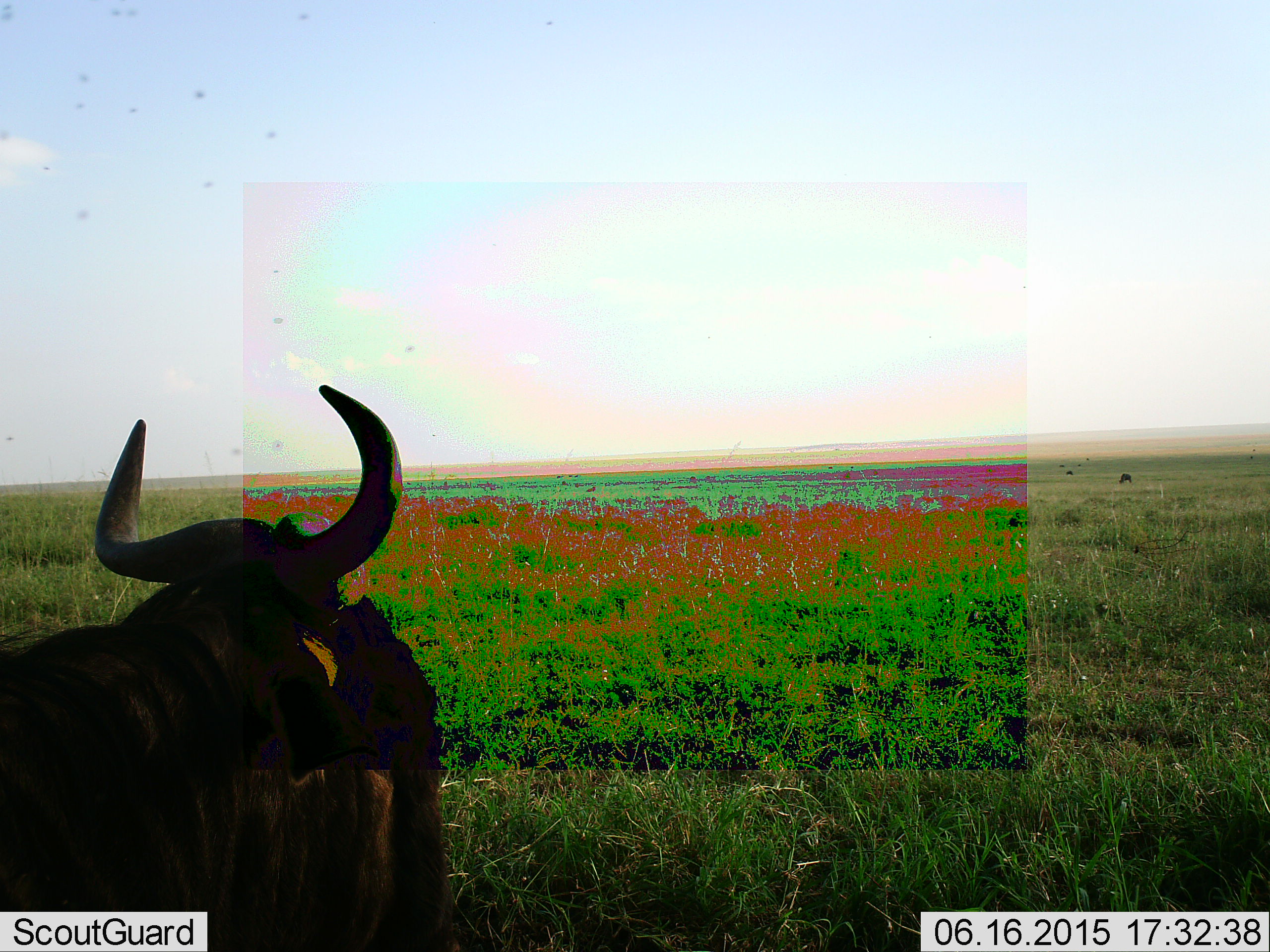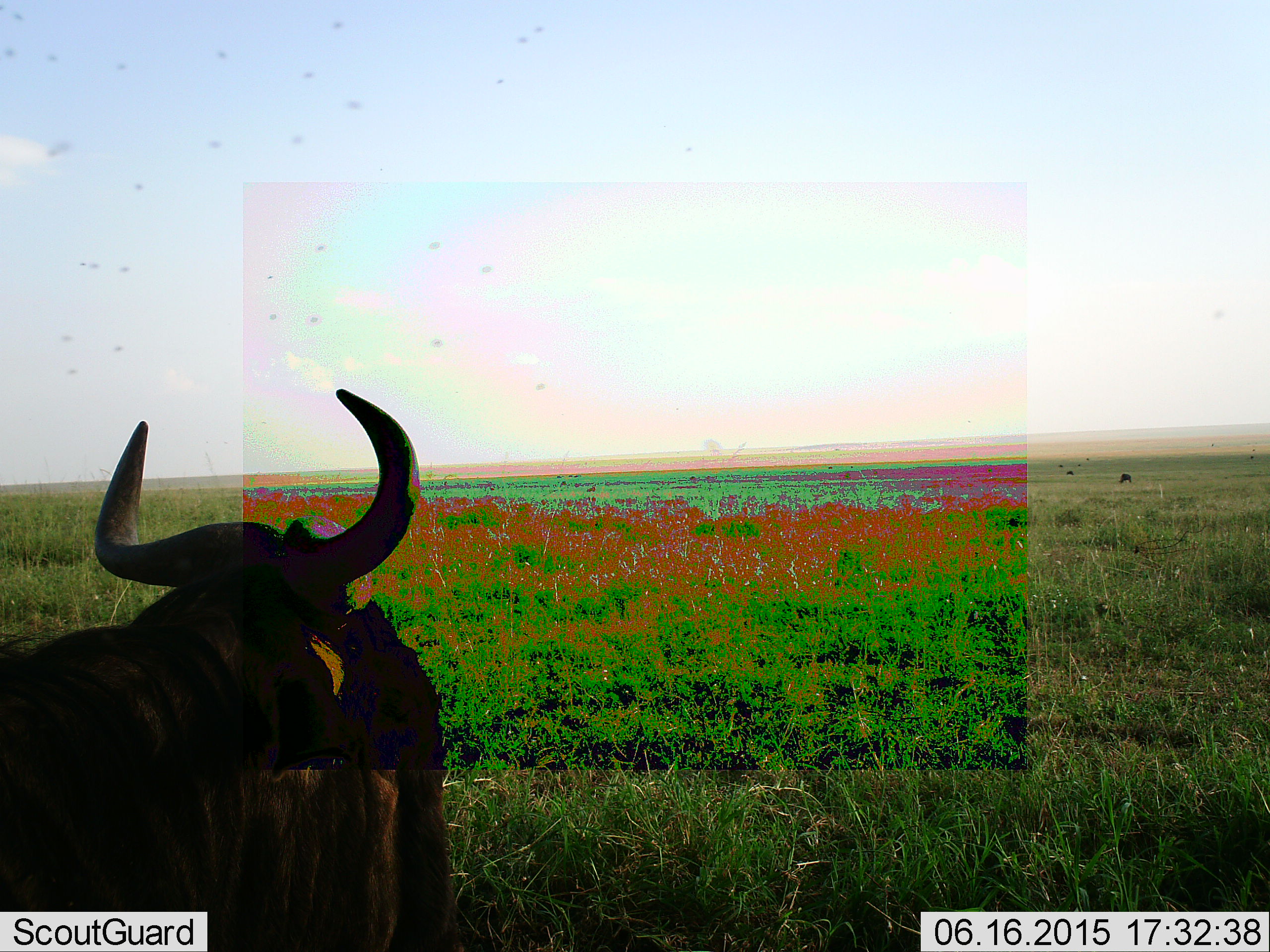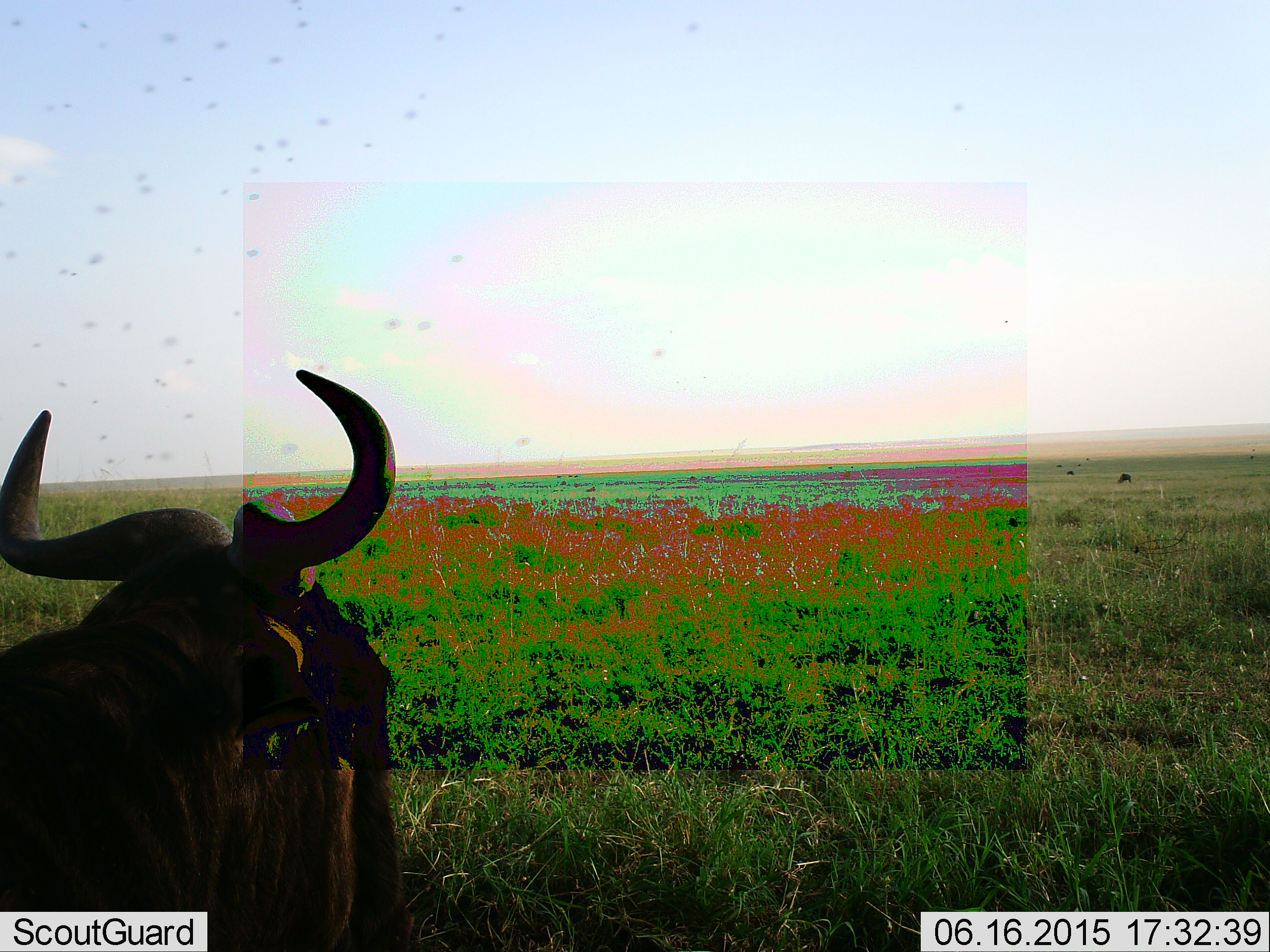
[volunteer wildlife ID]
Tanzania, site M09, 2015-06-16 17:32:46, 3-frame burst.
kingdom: Animalia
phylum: Chordata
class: Mammalia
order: Artiodactyla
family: Bovidae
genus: Connochaetes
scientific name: Connochaetes taurinus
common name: blue wildebeest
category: wildebeest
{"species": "wildebeest (blue wildebeest) (Connochaetes taurinus)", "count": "1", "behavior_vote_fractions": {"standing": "64%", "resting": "45%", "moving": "9%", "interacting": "0%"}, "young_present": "0%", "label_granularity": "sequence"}